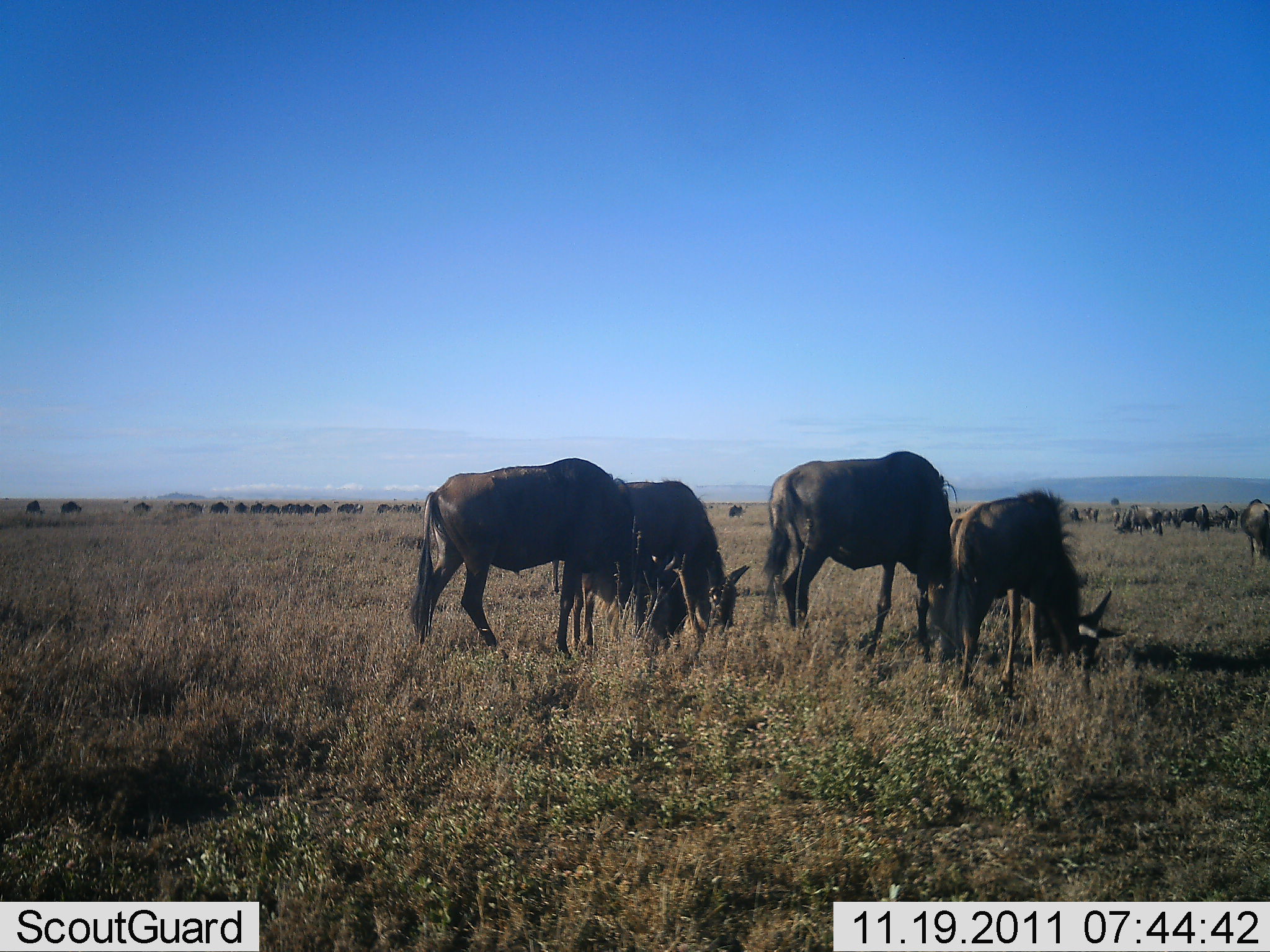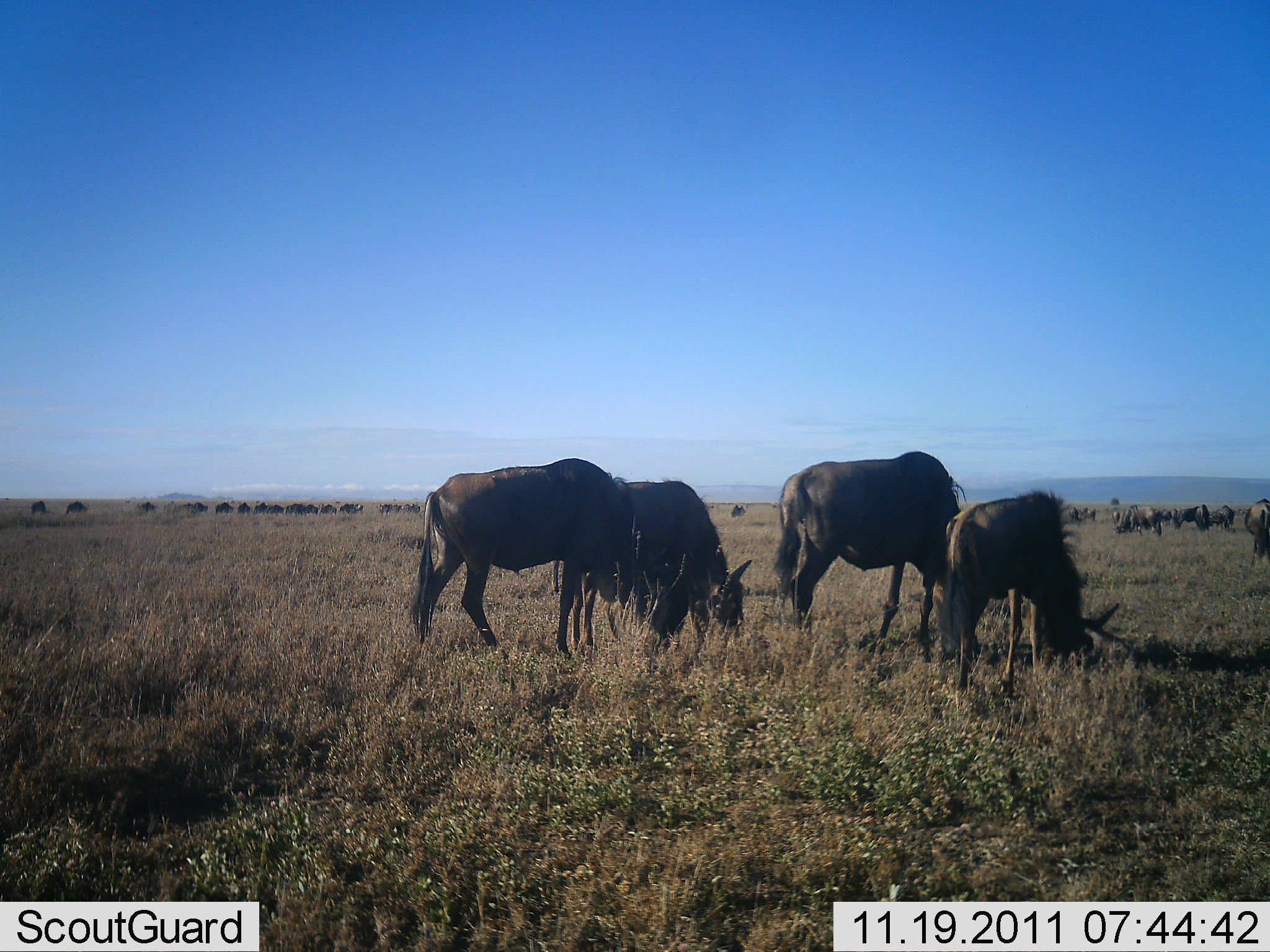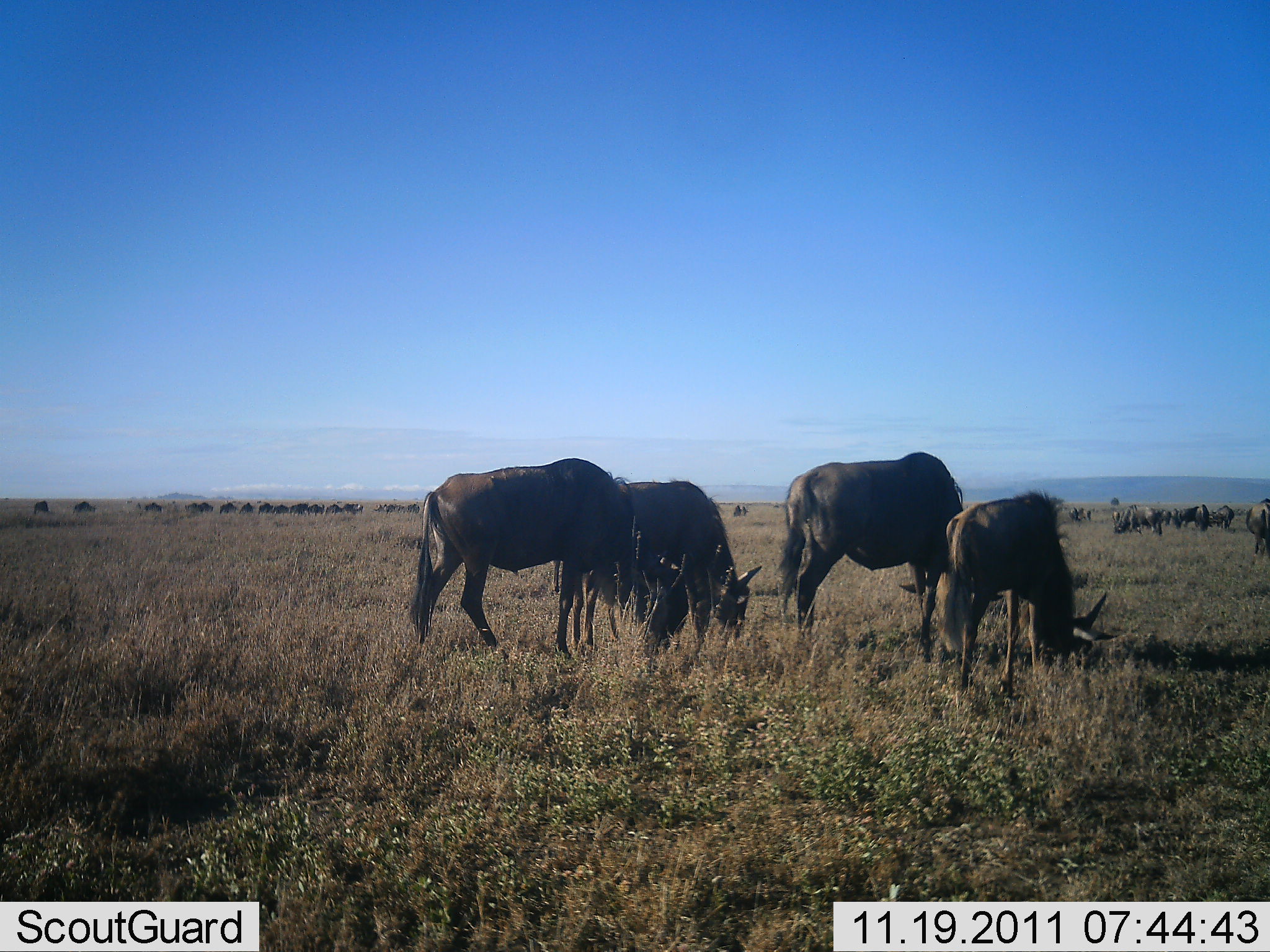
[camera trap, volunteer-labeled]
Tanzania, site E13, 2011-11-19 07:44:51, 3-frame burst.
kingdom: Animalia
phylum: Chordata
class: Mammalia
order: Artiodactyla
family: Bovidae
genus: Connochaetes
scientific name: Connochaetes taurinus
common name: blue wildebeest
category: wildebeest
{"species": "wildebeest (blue wildebeest) (Connochaetes taurinus)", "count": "11-50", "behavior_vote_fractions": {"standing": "75%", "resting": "0%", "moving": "25%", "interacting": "0%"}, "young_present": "0%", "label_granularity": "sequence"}